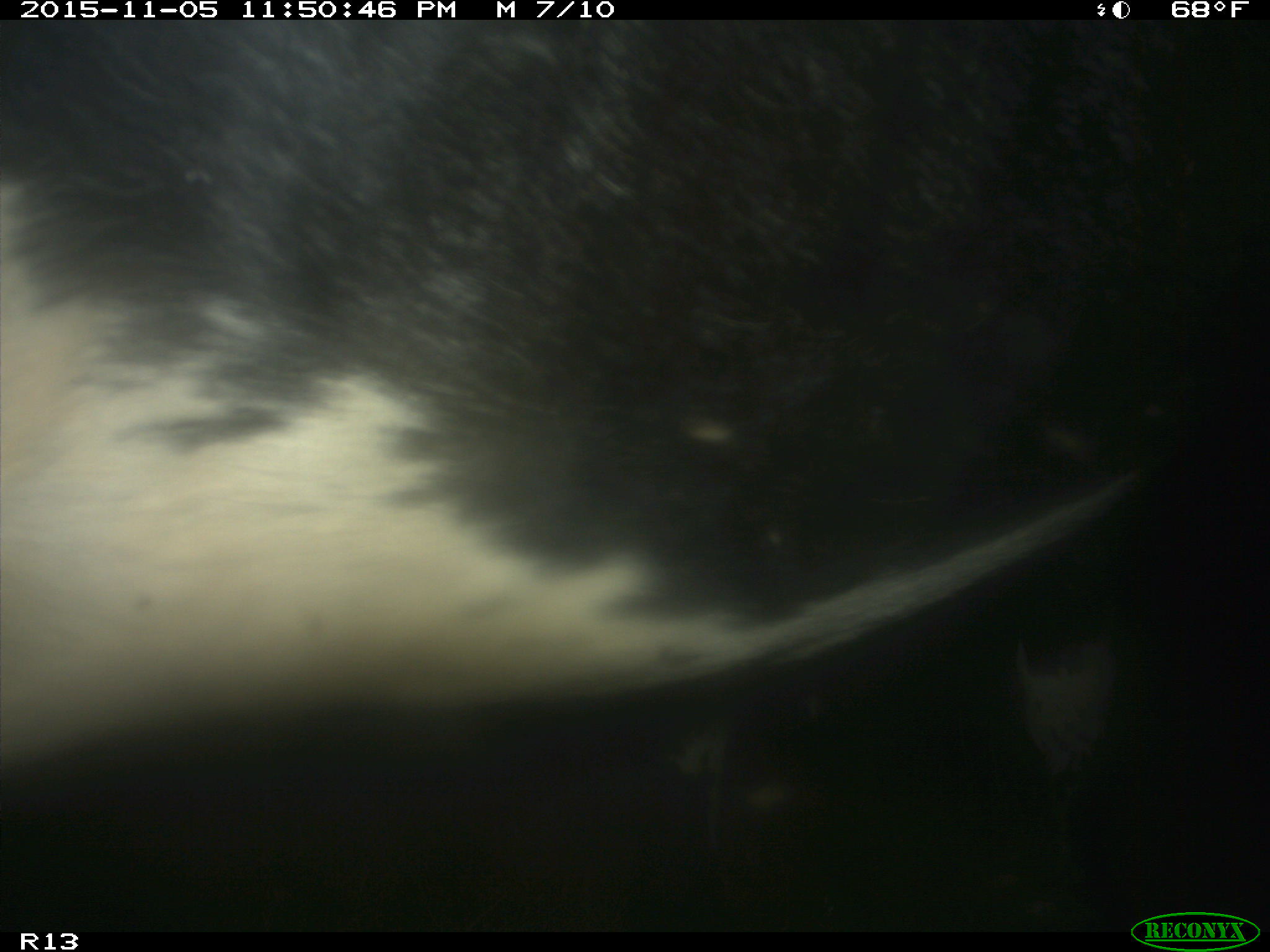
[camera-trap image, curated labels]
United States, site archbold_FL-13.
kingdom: Animalia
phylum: Chordata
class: Mammalia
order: Artiodactyla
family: Bovidae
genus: Bos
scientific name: Bos taurus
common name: domestic cow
Bos taurus (domestic cow).